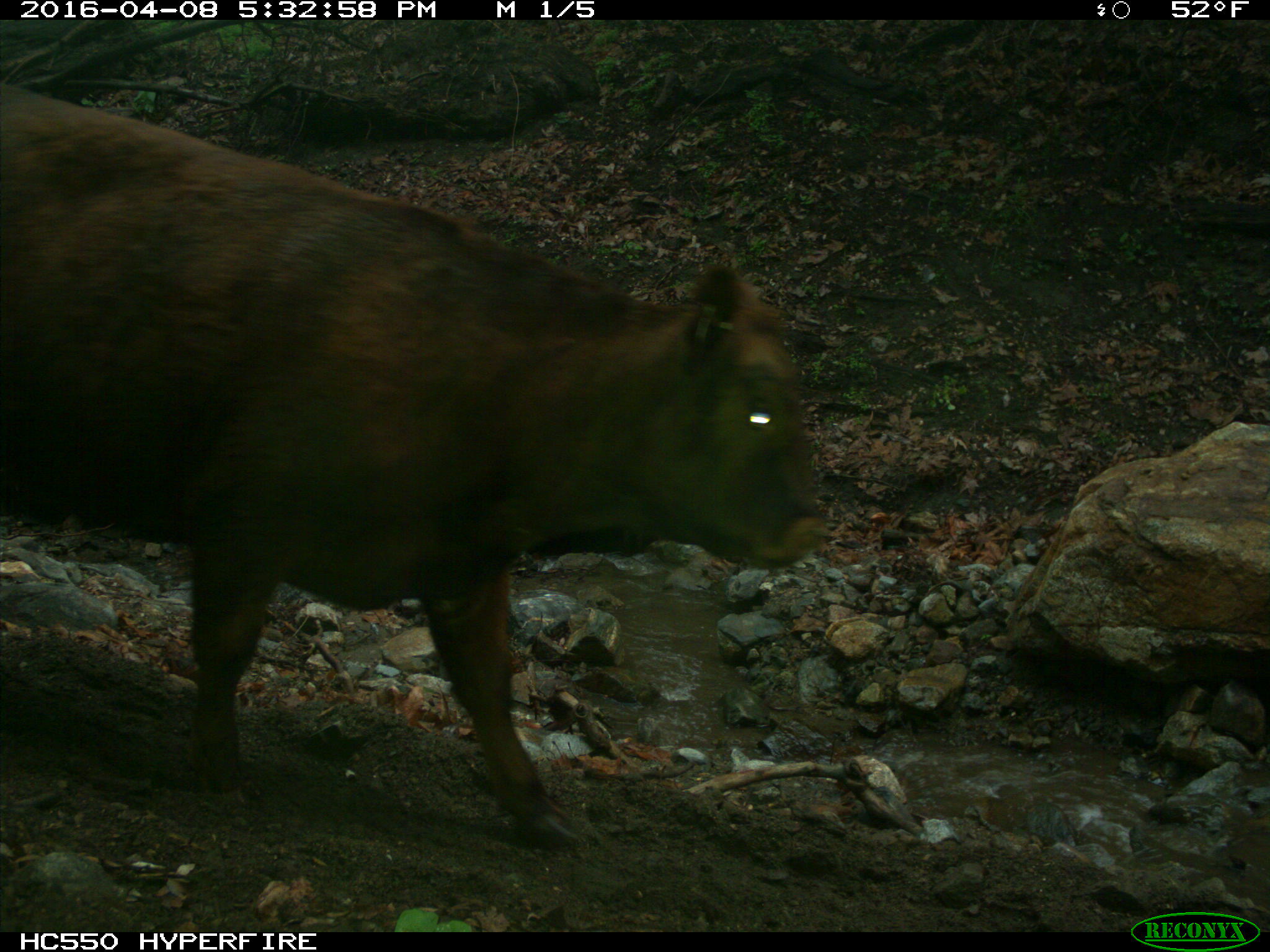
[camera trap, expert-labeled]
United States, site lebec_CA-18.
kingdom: Animalia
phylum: Chordata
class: Mammalia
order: Artiodactyla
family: Bovidae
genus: Bos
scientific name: Bos taurus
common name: domestic cow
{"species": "Bos taurus (domestic cow)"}